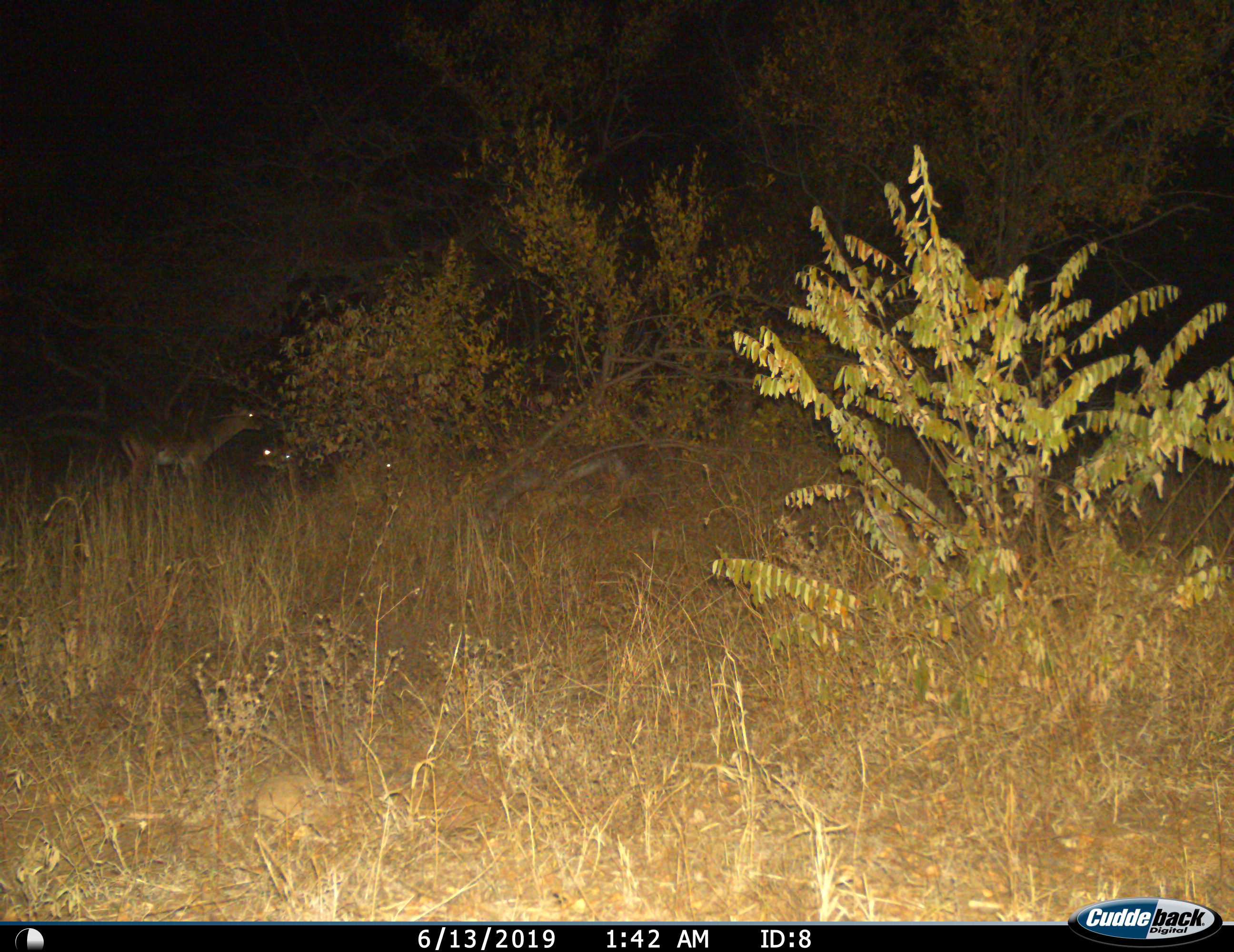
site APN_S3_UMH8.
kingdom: Animalia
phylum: Chordata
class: Mammalia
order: Artiodactyla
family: Bovidae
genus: Aepyceros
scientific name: Aepyceros melampus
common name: impala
Impala (Aepyceros melampus), count 2. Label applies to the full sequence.